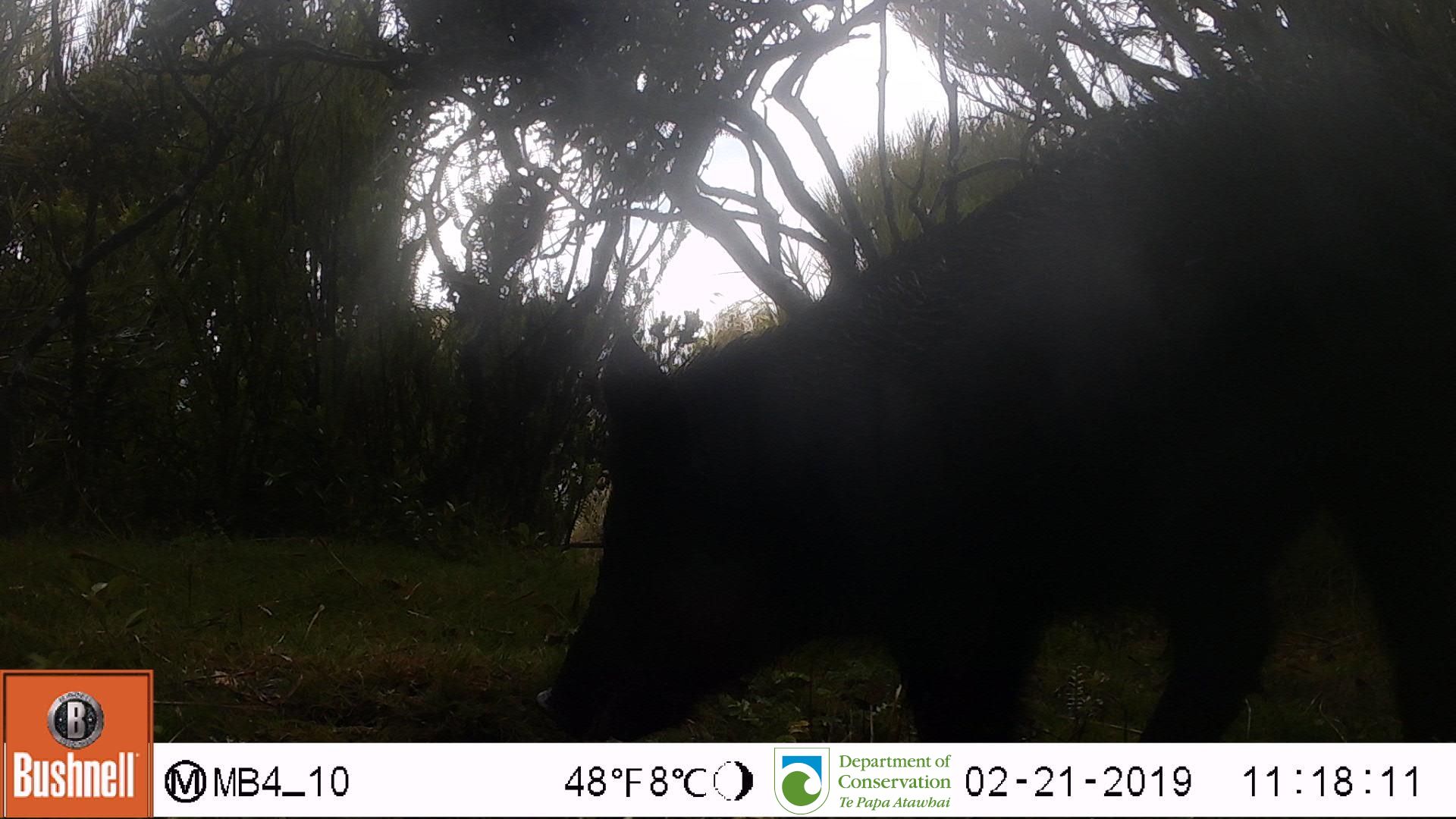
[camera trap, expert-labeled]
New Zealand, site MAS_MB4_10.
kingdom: Animalia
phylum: Chordata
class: Mammalia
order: Artiodactyla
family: Suidae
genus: Sus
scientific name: Sus scrofa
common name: pig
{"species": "pig (Sus scrofa)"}